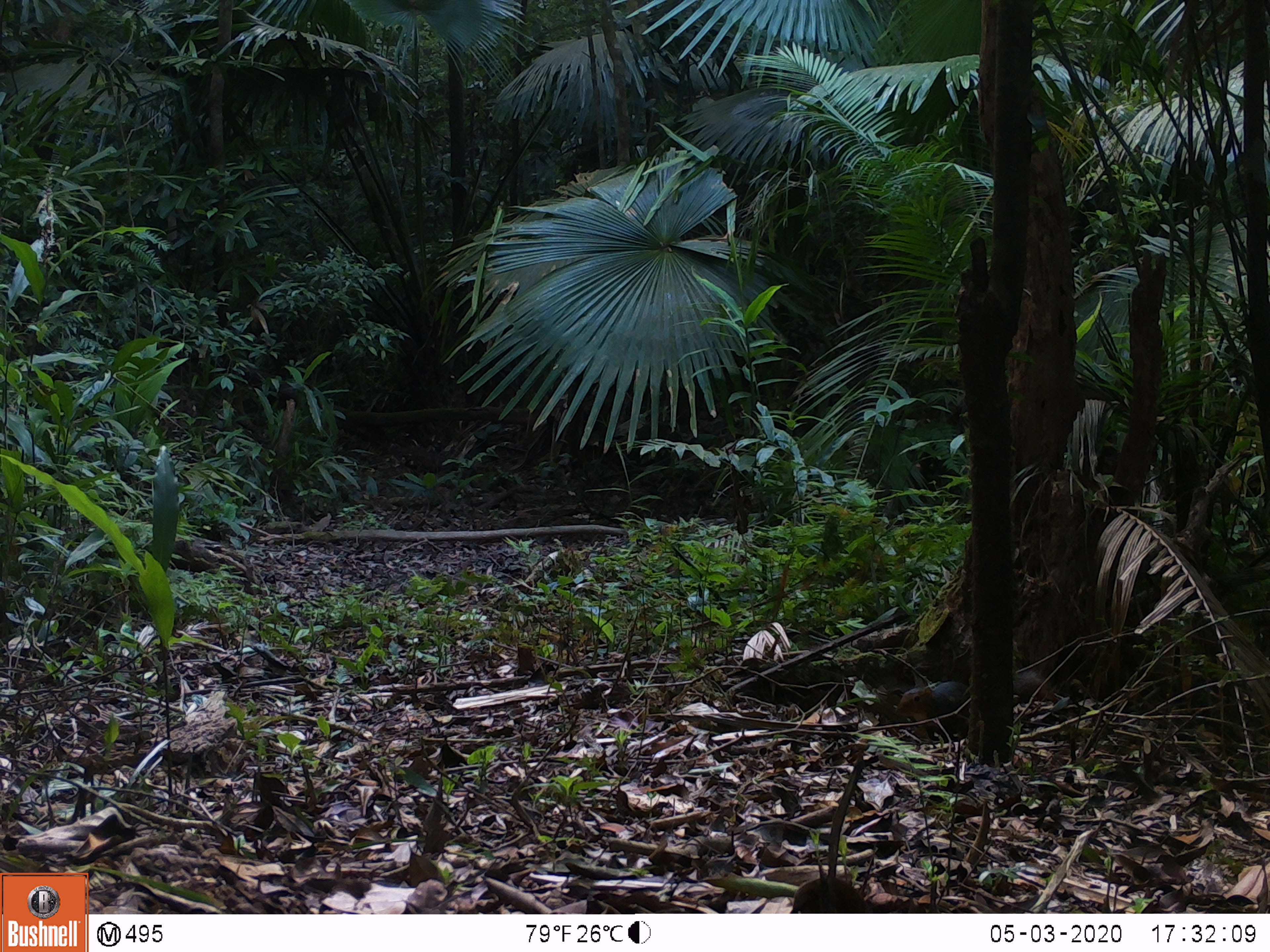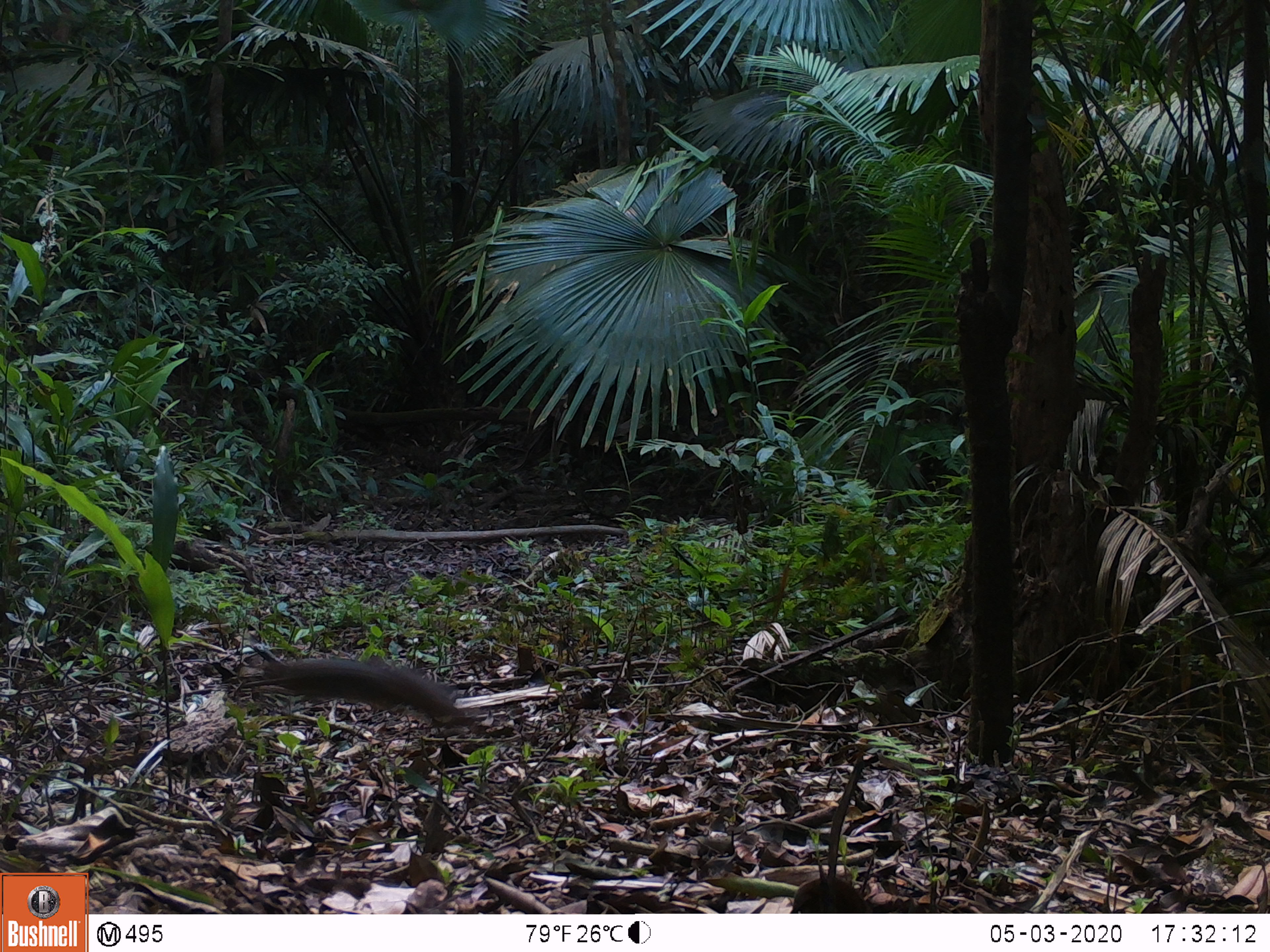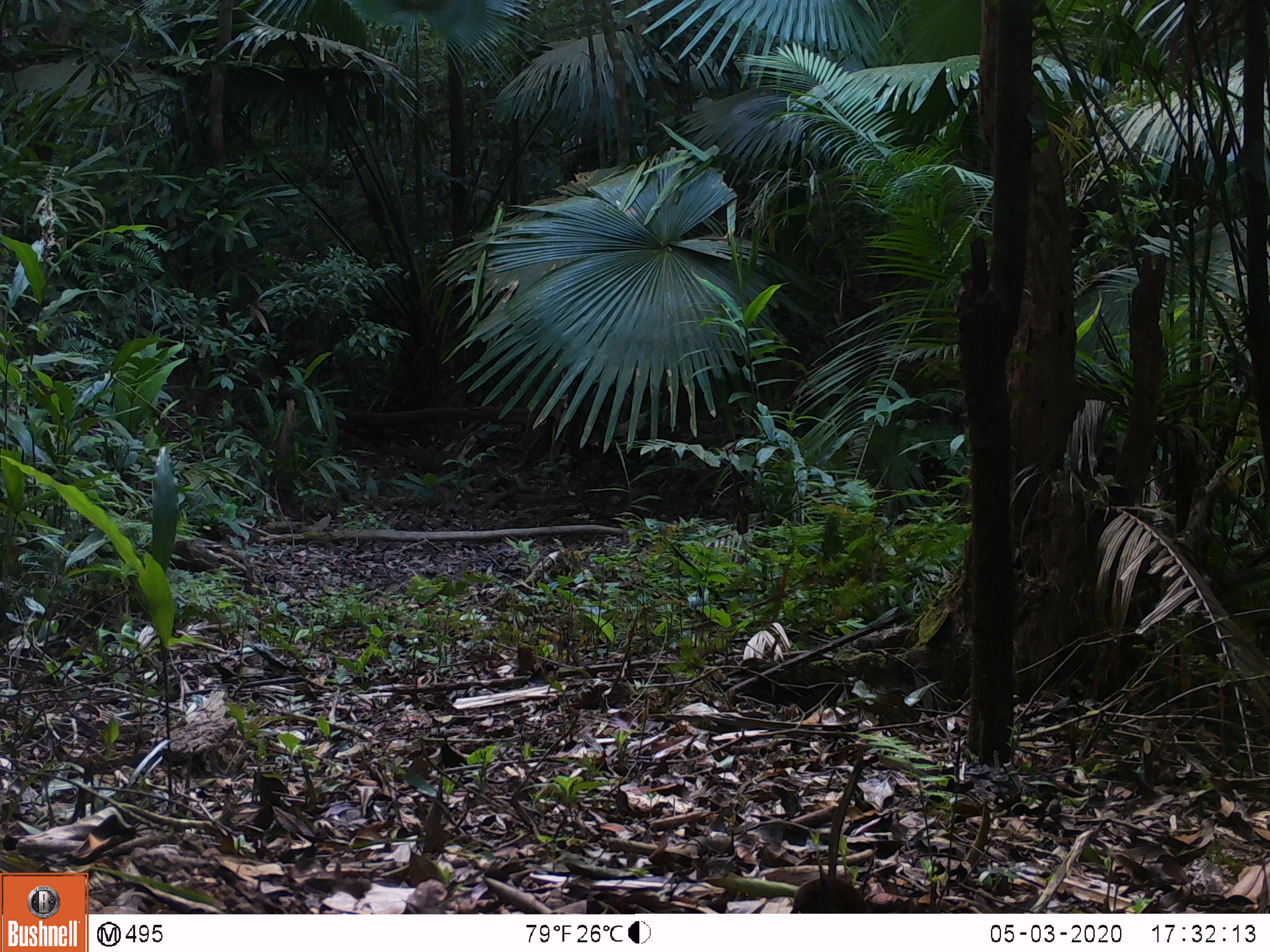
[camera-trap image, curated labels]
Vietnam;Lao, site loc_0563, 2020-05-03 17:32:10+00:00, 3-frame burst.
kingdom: Animalia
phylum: Chordata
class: Mammalia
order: Rodentia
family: Sciuridae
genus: Dremomys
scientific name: Dremomys rufigenis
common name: red-cheeked squirrel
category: red cheeked squirrel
Red cheeked squirrel (red-cheeked squirrel) (Dremomys rufigenis). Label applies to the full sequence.